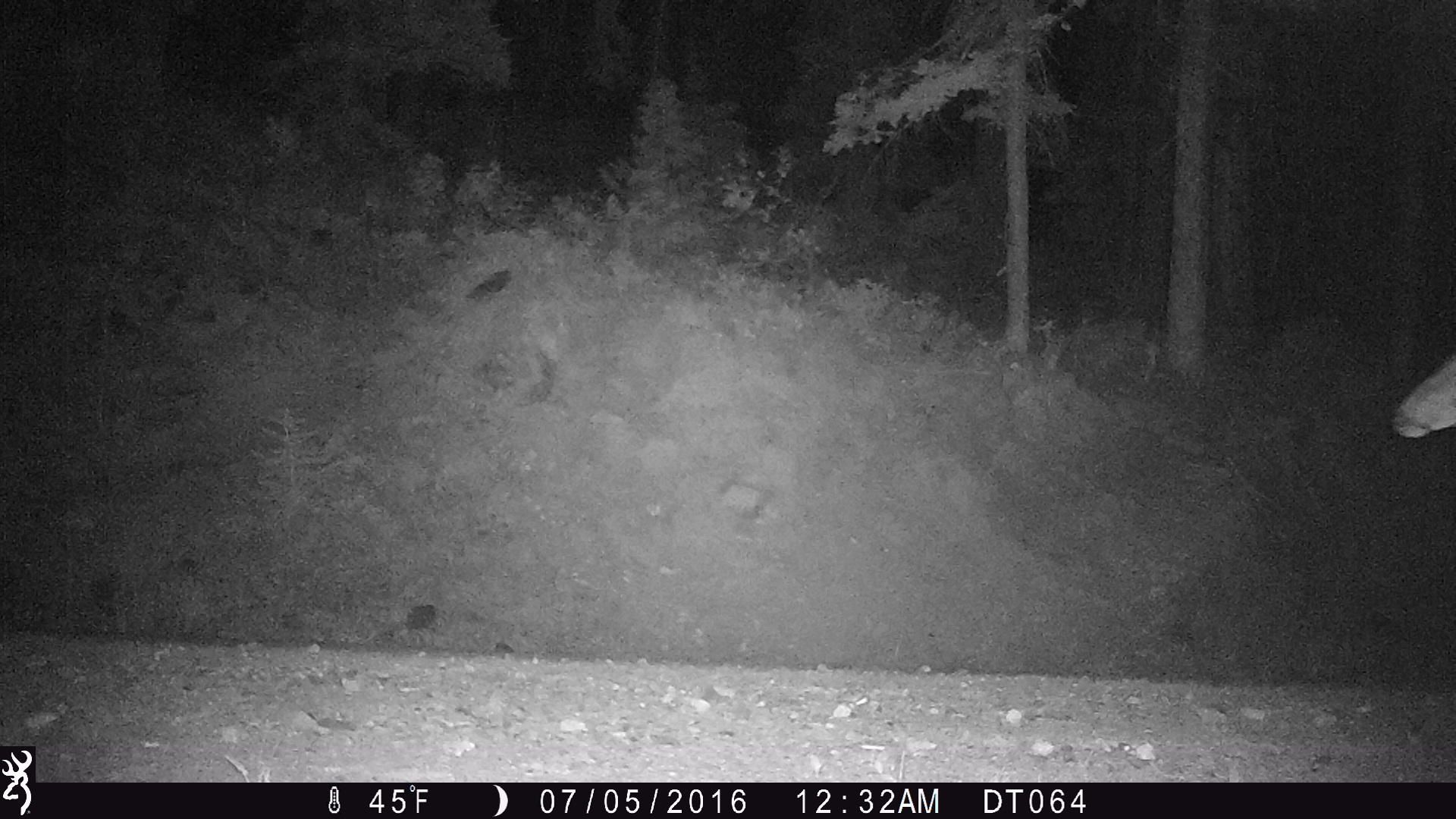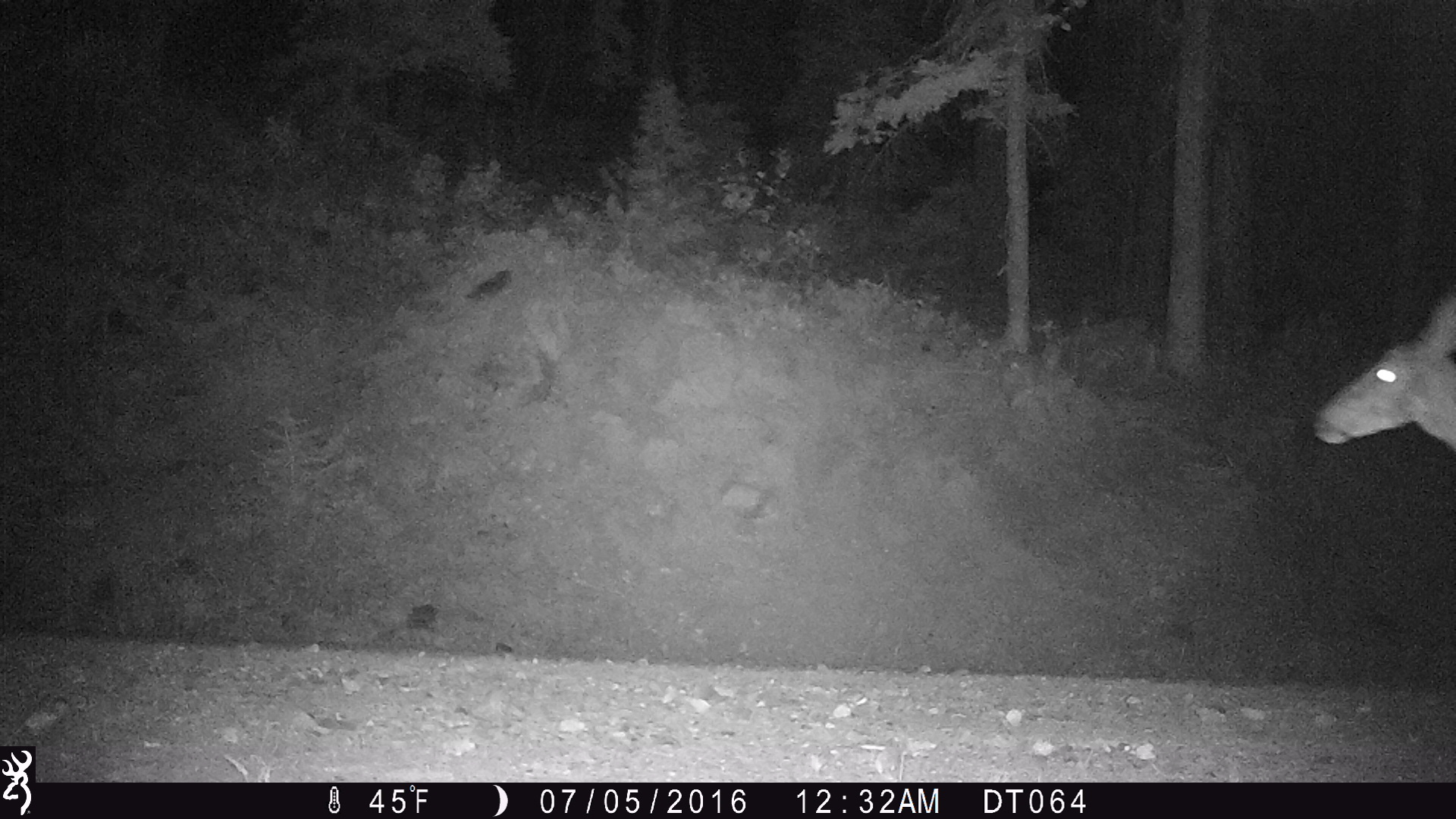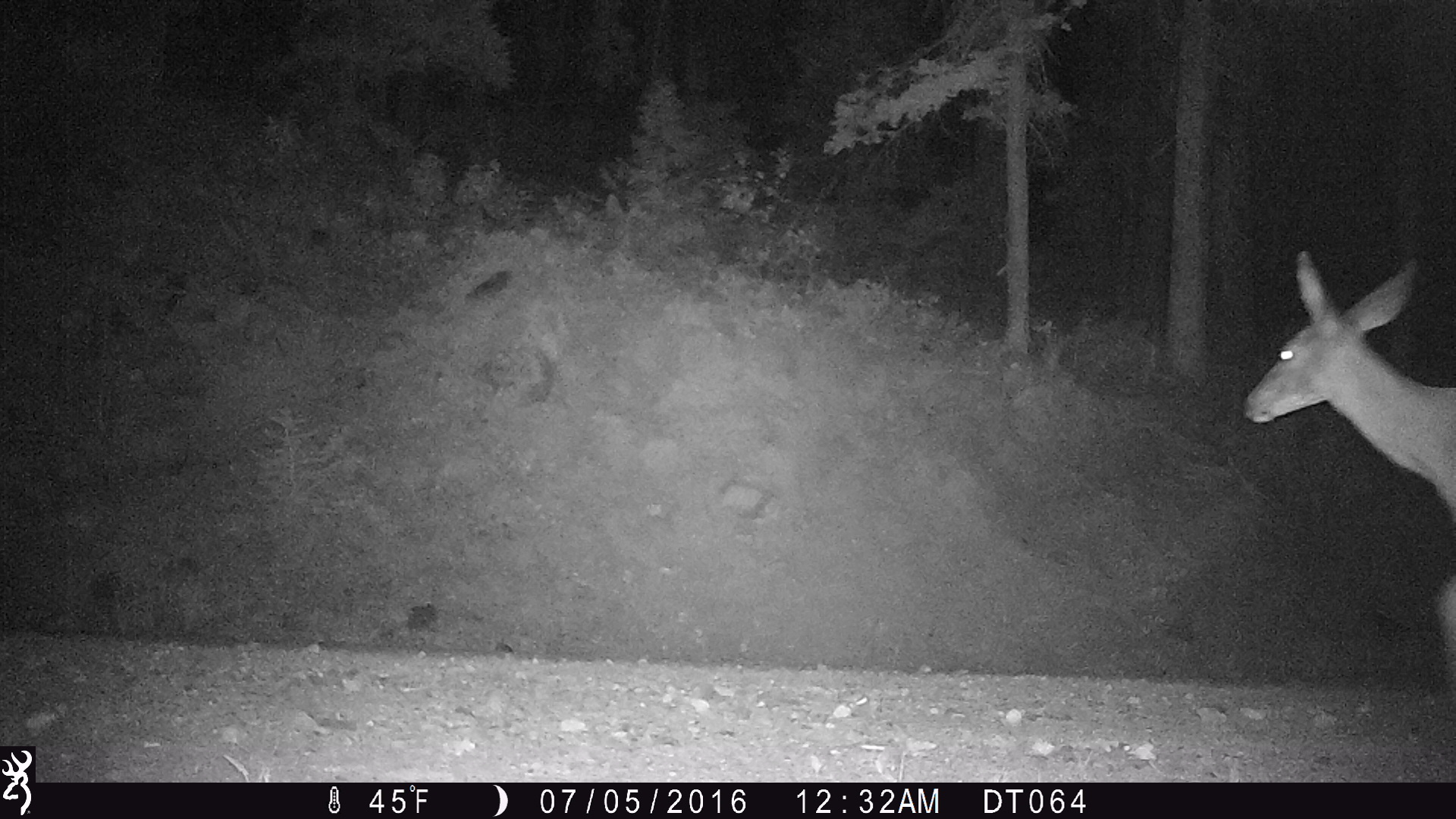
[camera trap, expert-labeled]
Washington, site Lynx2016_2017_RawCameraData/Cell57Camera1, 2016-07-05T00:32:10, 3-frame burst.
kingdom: Animalia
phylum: Chordata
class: Mammalia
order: Artiodactyla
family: Cervidae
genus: Odocoileus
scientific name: Odocoileus hemionus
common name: mule deer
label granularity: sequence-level